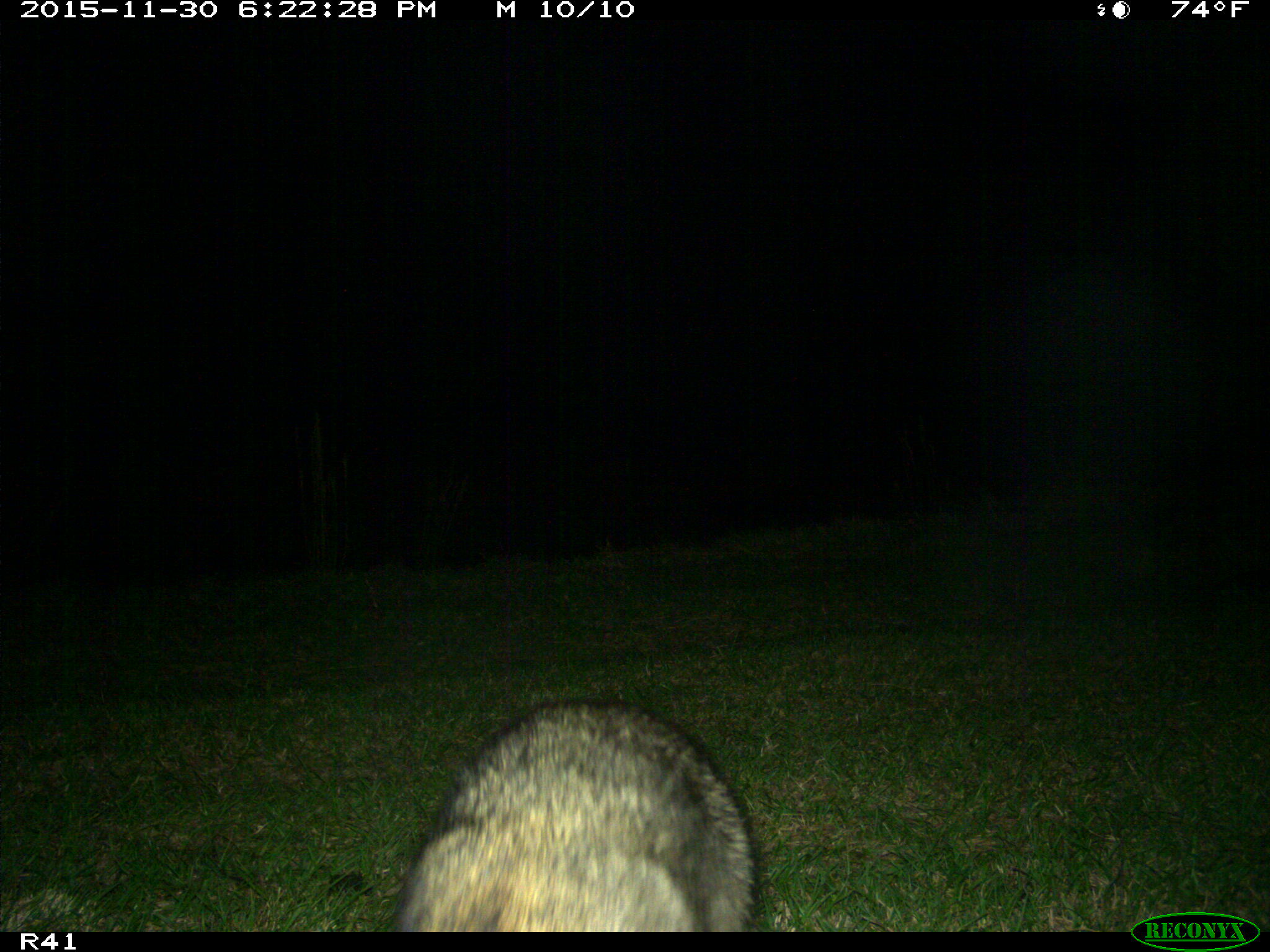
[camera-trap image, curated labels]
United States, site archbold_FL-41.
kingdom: Animalia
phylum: Chordata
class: Mammalia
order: Carnivora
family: Procyonidae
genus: Procyon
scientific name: Procyon lotor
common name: common raccoon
Procyon lotor (common raccoon).